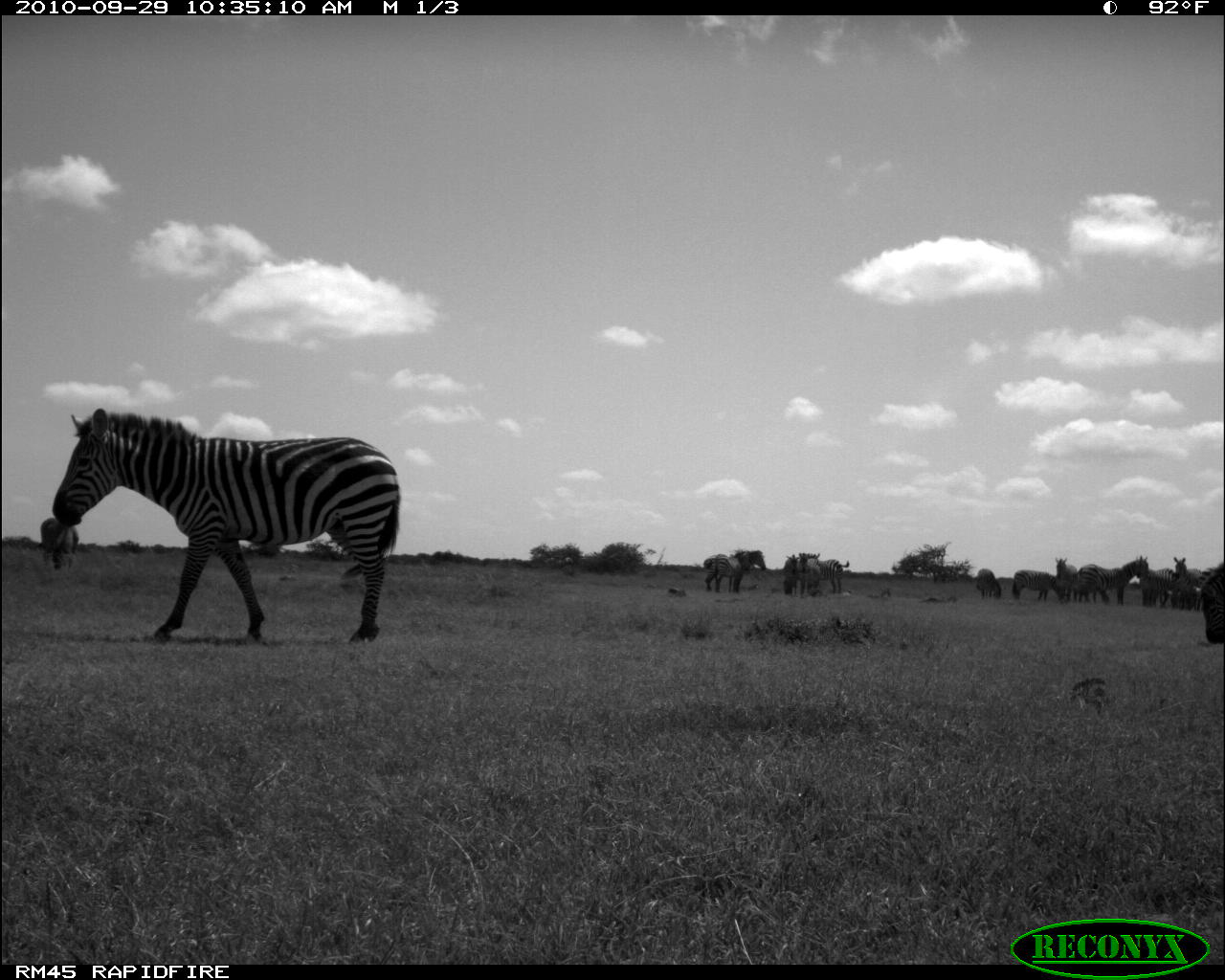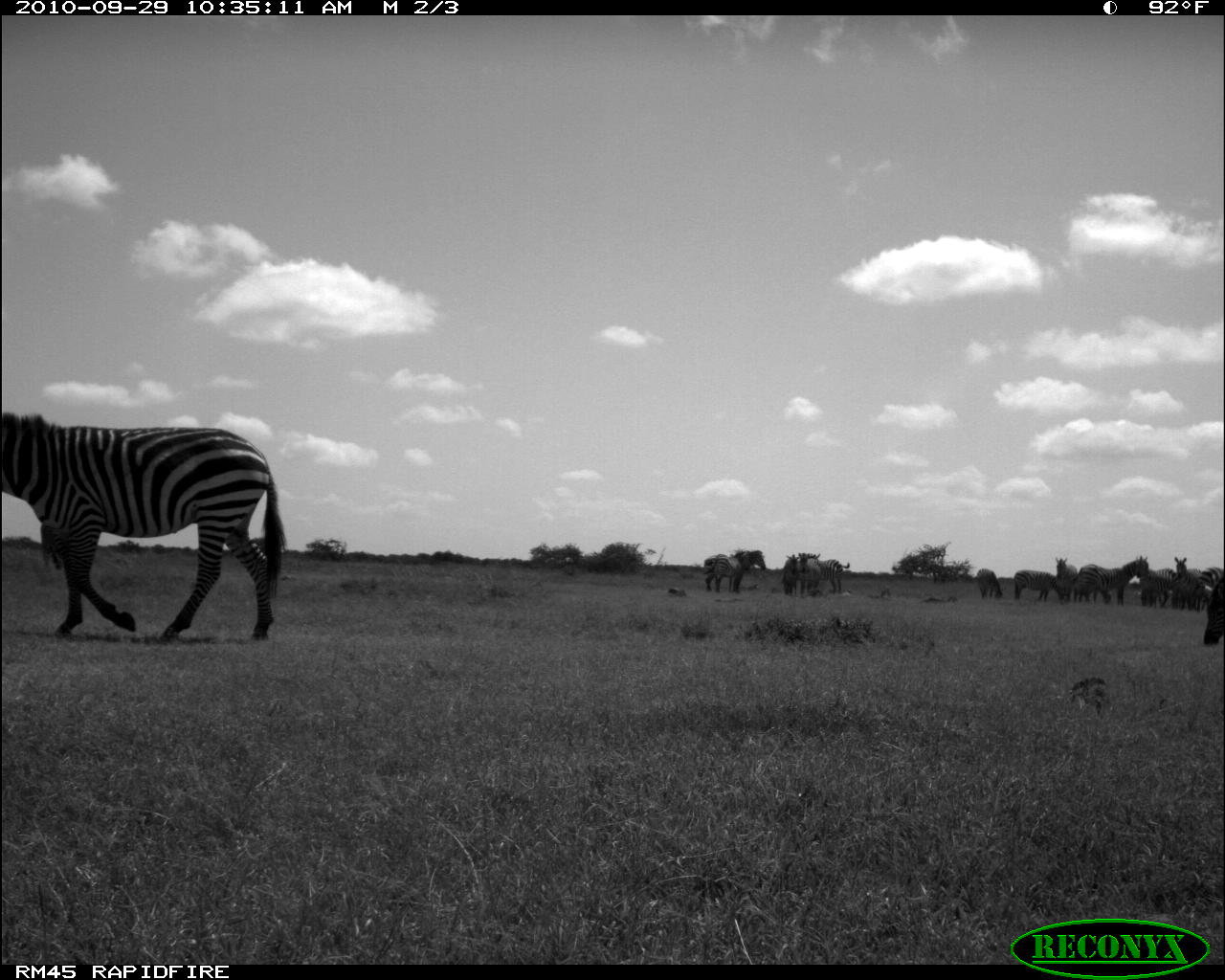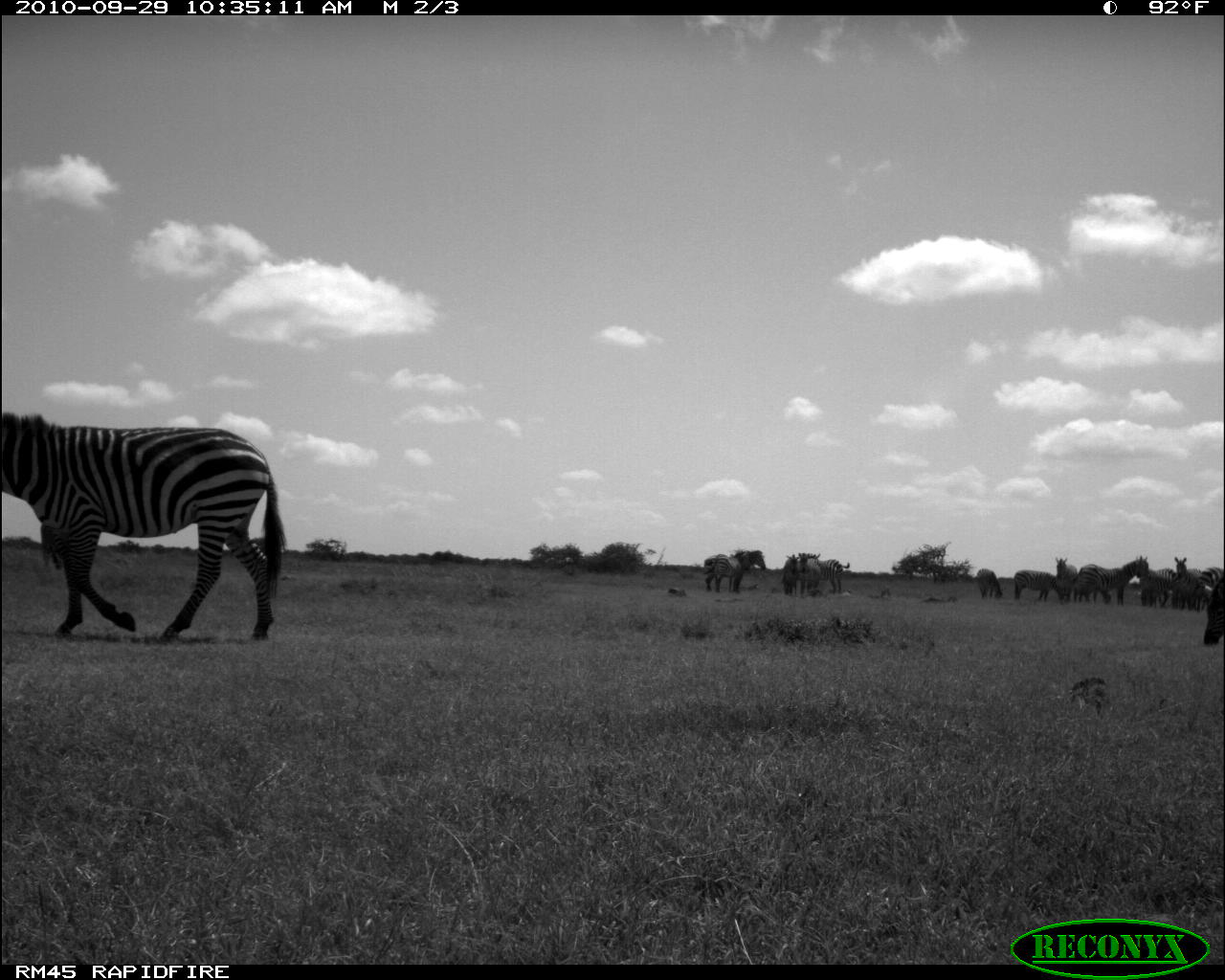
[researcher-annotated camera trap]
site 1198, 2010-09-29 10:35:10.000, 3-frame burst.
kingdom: Animalia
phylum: Chordata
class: Mammalia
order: Perissodactyla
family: Equidae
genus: Equus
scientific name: Equus quagga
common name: plains zebra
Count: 13.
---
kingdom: Animalia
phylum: Chordata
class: Mammalia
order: Artiodactyla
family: Bovidae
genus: Tragelaphus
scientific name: Tragelaphus oryx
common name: eland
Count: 1.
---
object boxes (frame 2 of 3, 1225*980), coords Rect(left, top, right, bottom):
group: Rect(696, 545, 1225, 648)
tragelaphus oryx: Rect(0, 406, 288, 642)